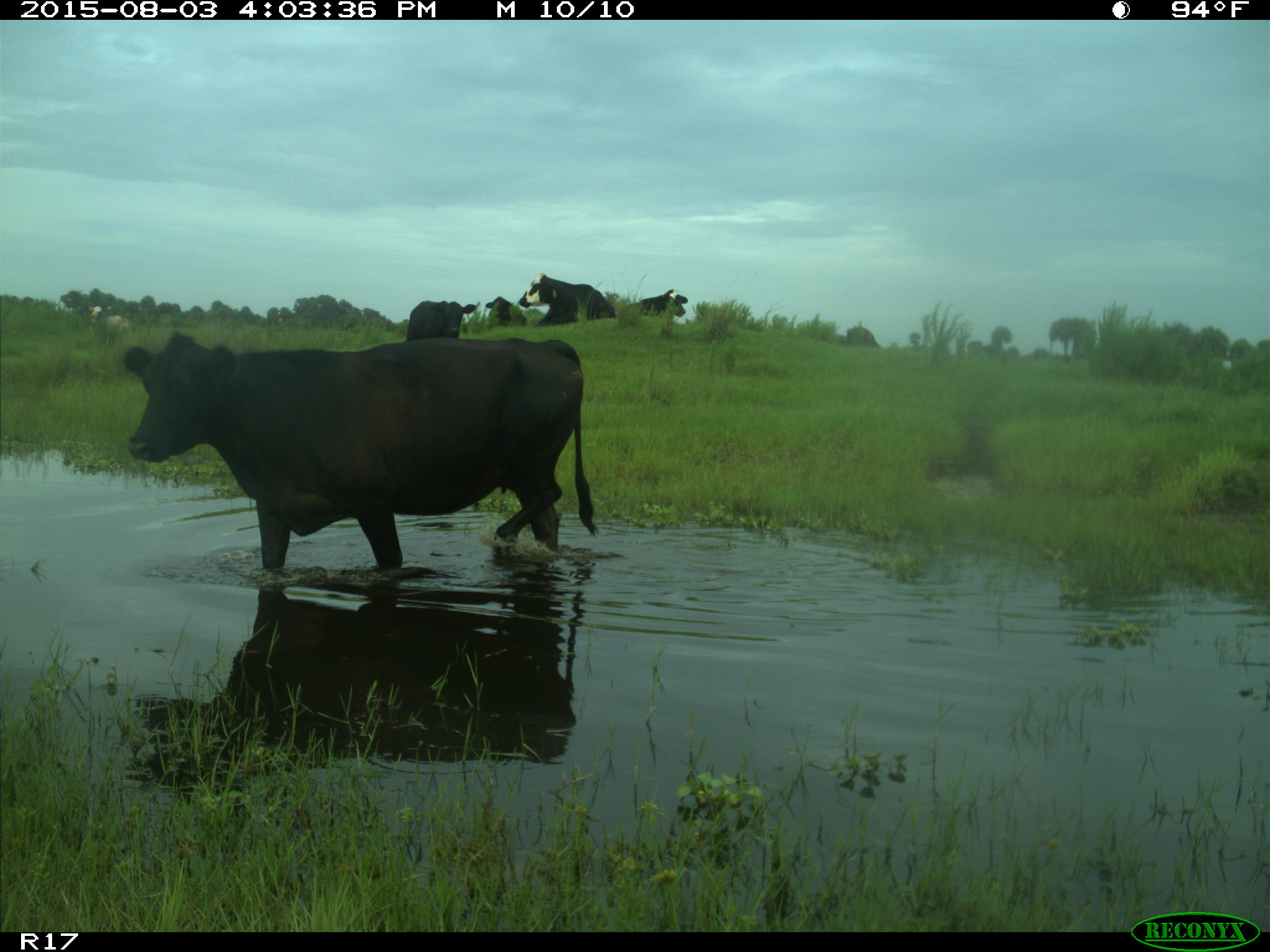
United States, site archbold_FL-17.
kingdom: Animalia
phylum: Chordata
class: Mammalia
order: Artiodactyla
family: Bovidae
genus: Bos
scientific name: Bos taurus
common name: domestic cow